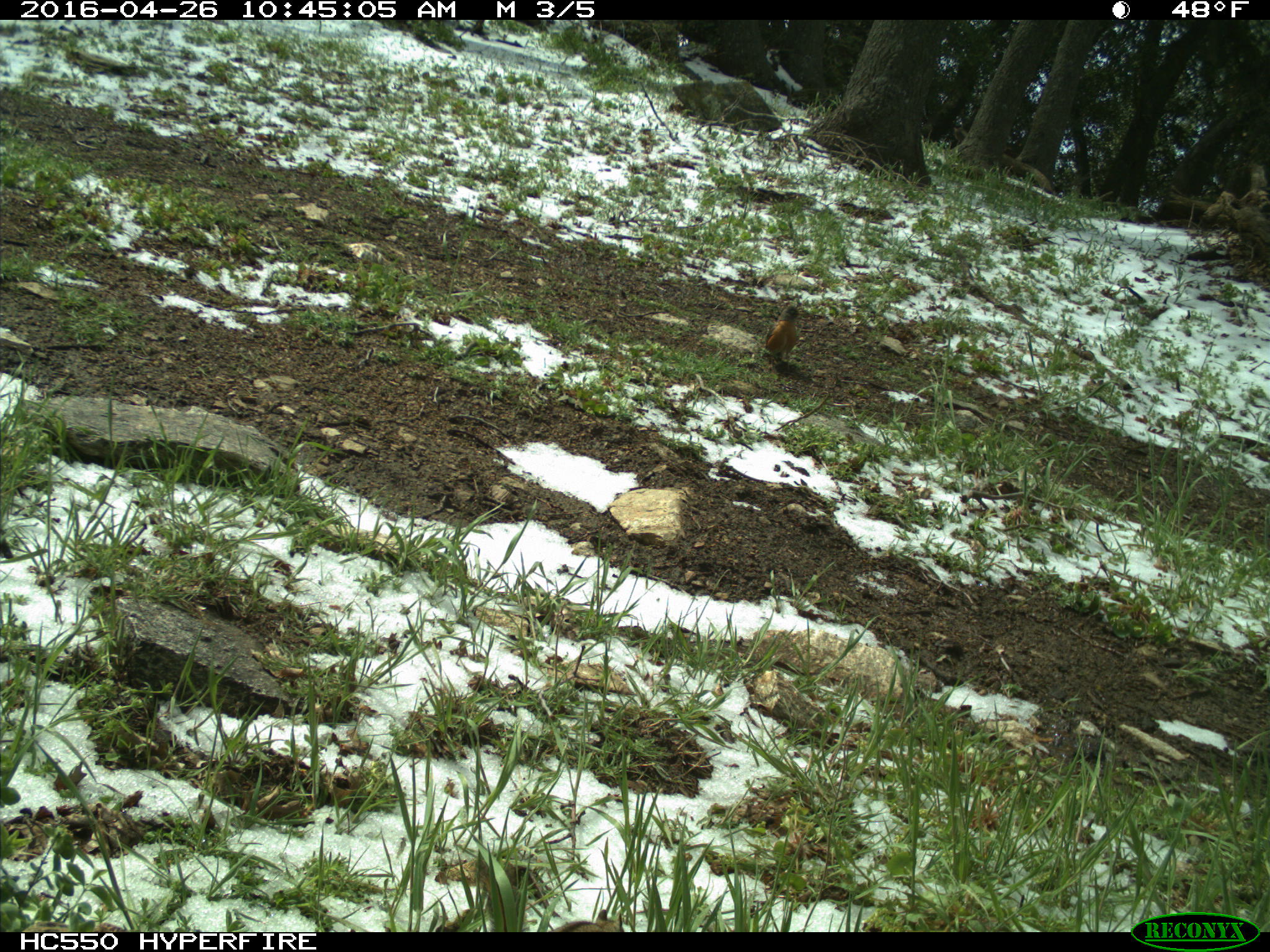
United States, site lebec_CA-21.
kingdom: Animalia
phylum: Chordata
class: Aves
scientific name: Aves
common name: birds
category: unidentified bird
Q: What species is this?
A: Unidentified bird (birds) (Aves).